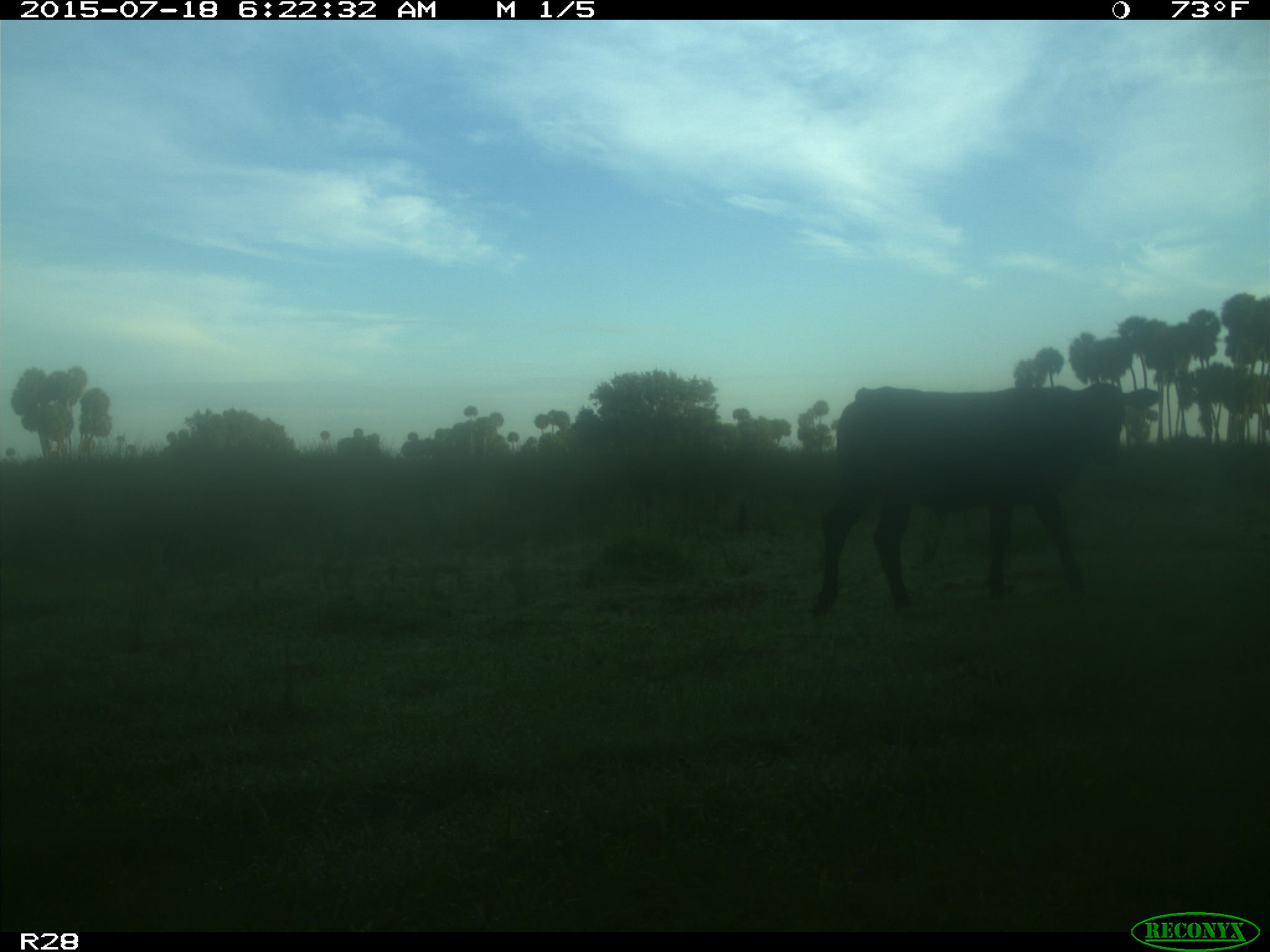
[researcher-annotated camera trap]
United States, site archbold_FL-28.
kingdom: Animalia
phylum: Chordata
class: Mammalia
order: Artiodactyla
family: Bovidae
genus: Bos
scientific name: Bos taurus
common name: domestic cow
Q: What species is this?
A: Bos taurus (domestic cow).